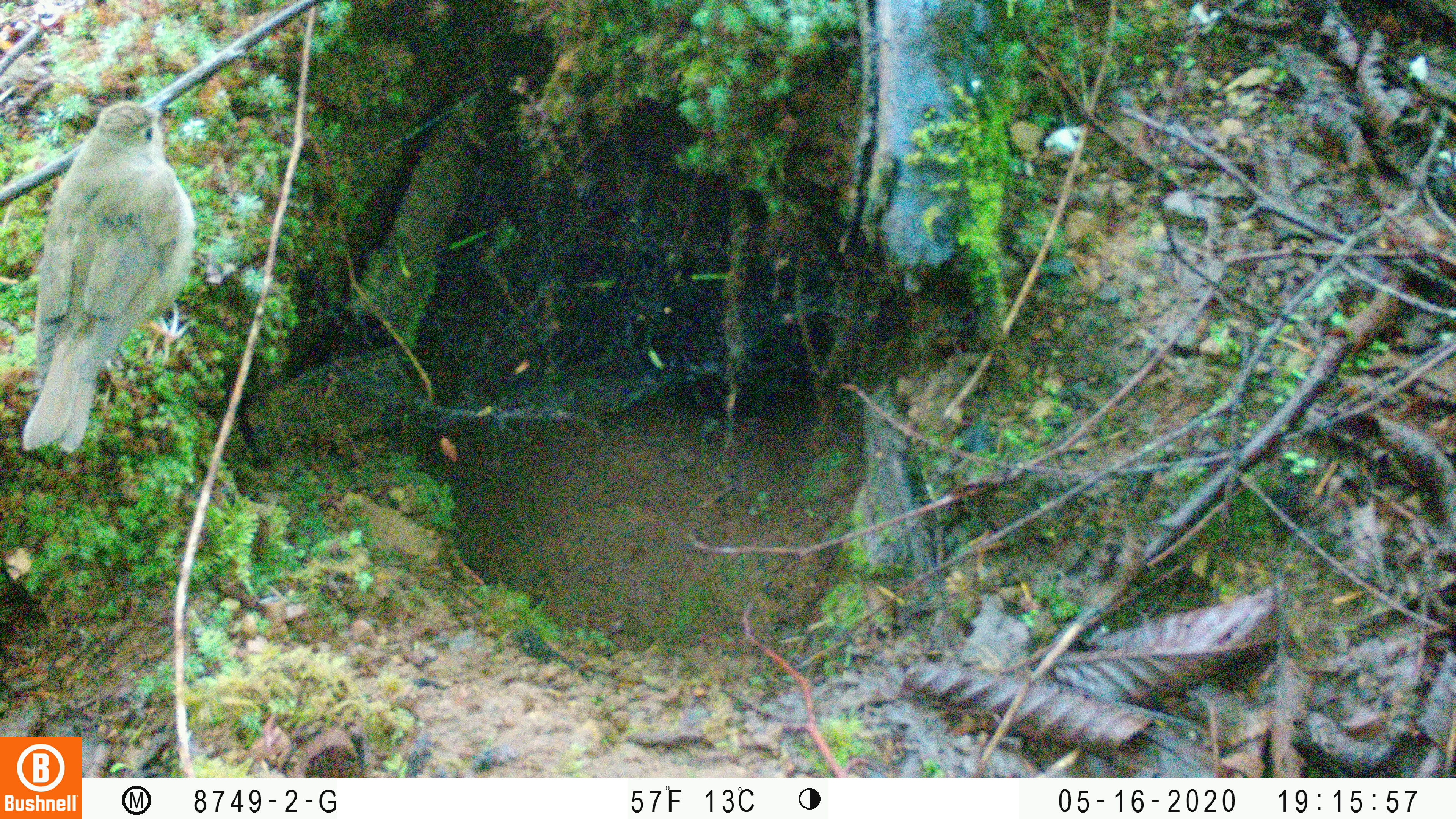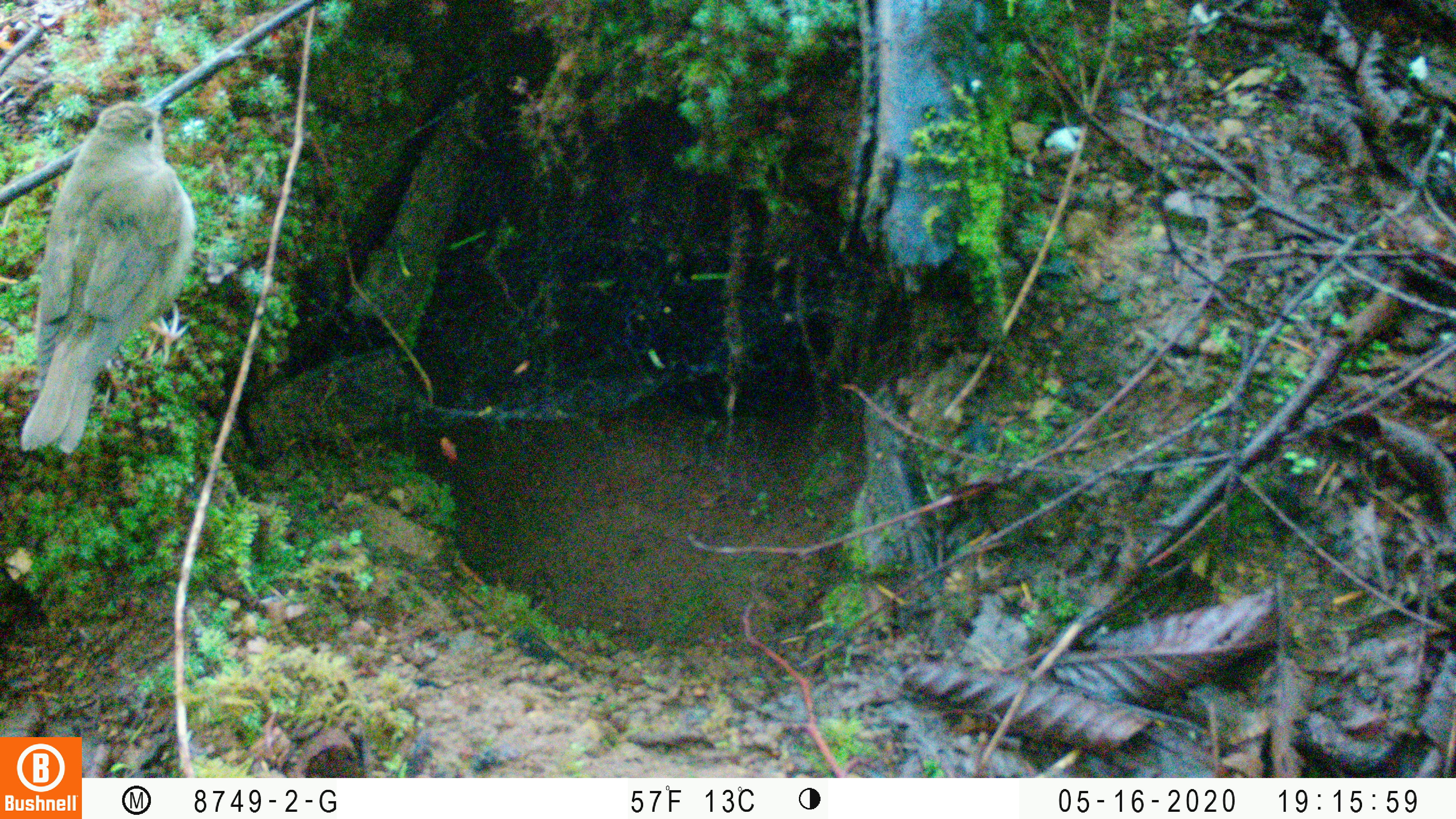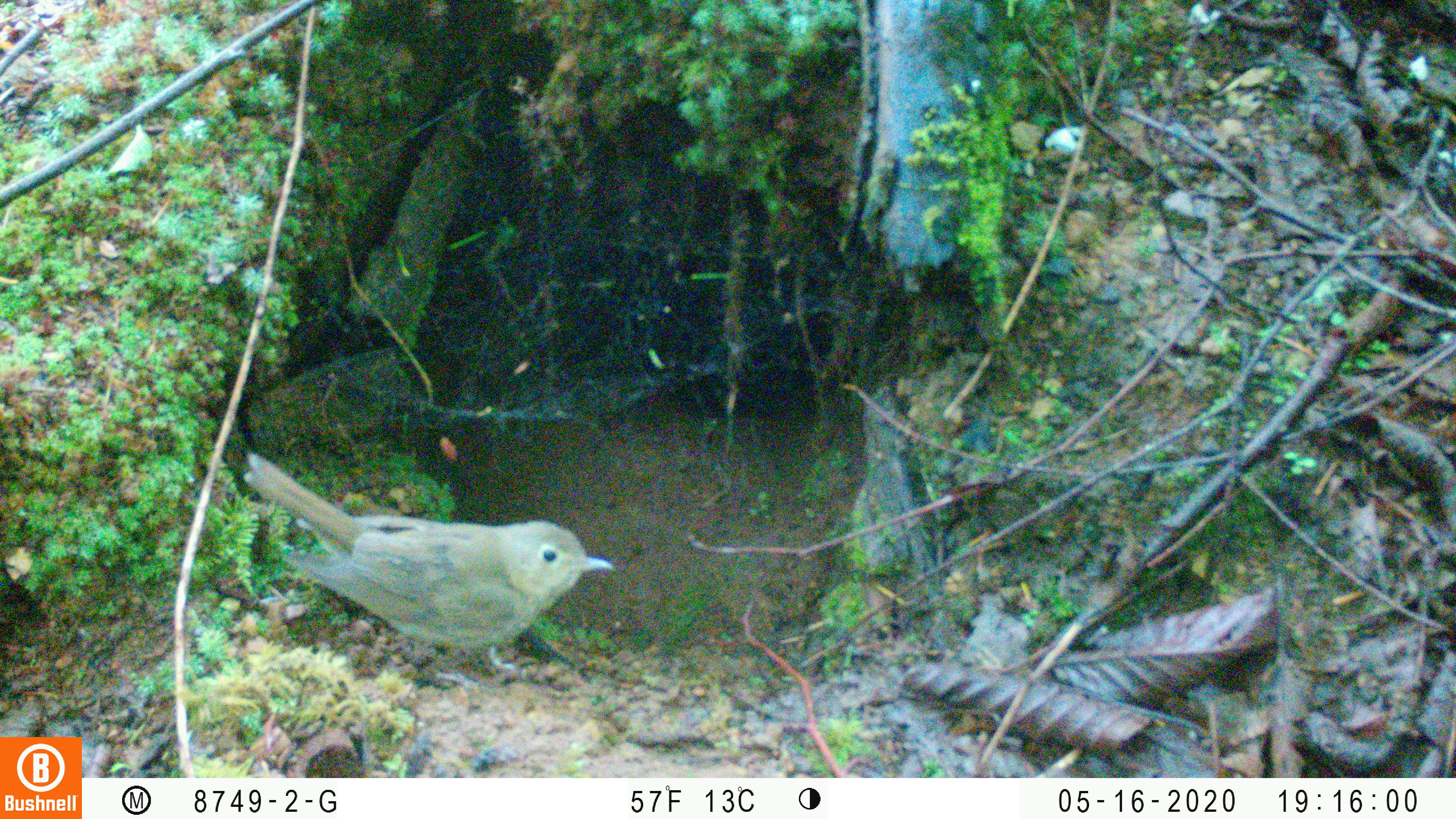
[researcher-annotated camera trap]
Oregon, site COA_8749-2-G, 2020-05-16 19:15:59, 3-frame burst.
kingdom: Animalia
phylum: Chordata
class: Aves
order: Passeriformes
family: Turdidae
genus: Catharus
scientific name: Catharus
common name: brown thrushes and nightingale-thrushes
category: catharus species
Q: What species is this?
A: Catharus species (brown thrushes and nightingale-thrushes) (Catharus).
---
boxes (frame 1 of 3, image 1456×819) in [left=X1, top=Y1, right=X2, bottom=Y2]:
catharus species: [left=20, top=90, right=205, bottom=451]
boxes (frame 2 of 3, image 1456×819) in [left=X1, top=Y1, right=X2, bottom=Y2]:
catharus species: [left=21, top=98, right=201, bottom=449]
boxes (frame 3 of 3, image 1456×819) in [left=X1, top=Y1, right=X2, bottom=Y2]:
catharus species: [left=247, top=463, right=622, bottom=664]